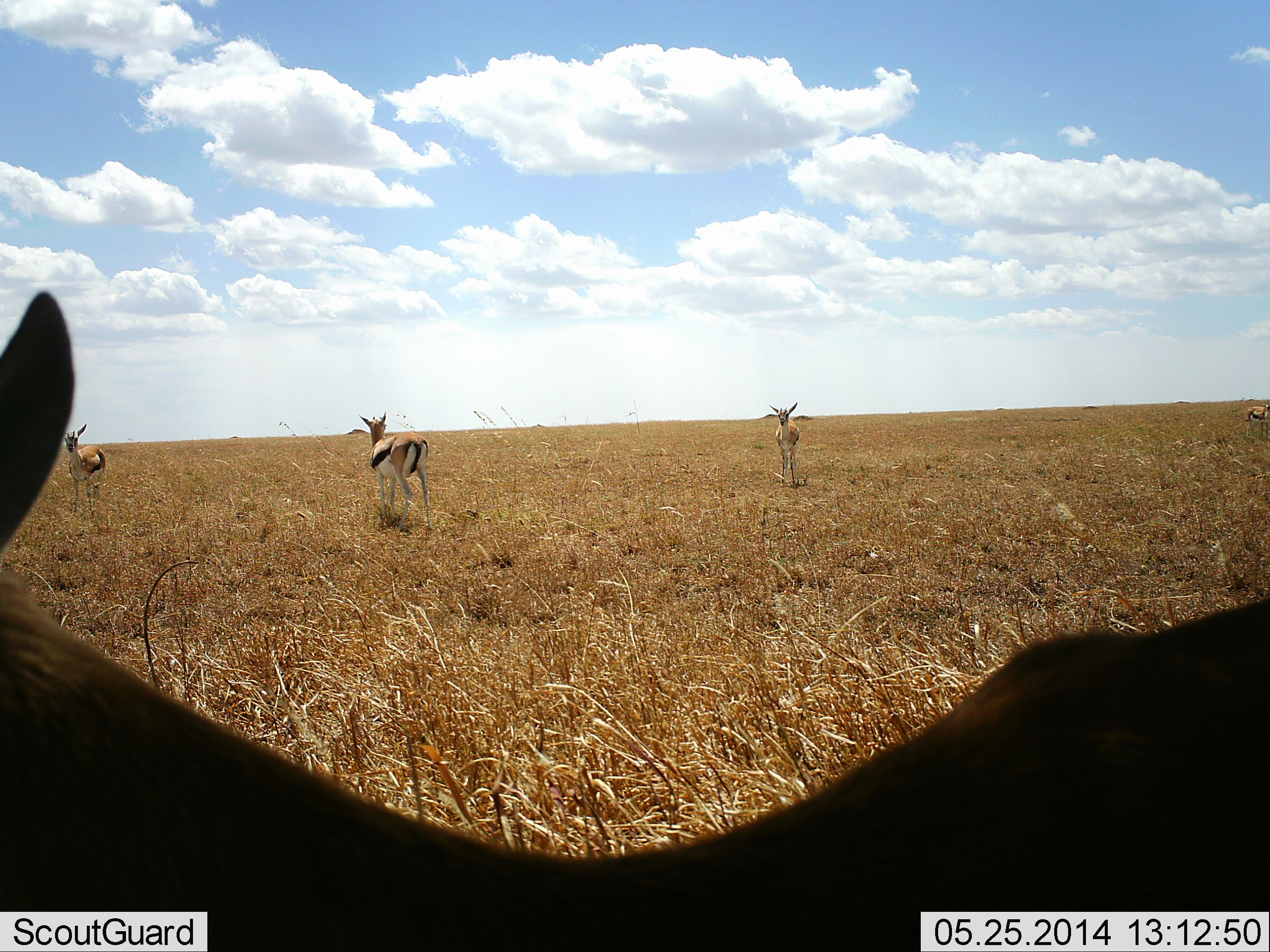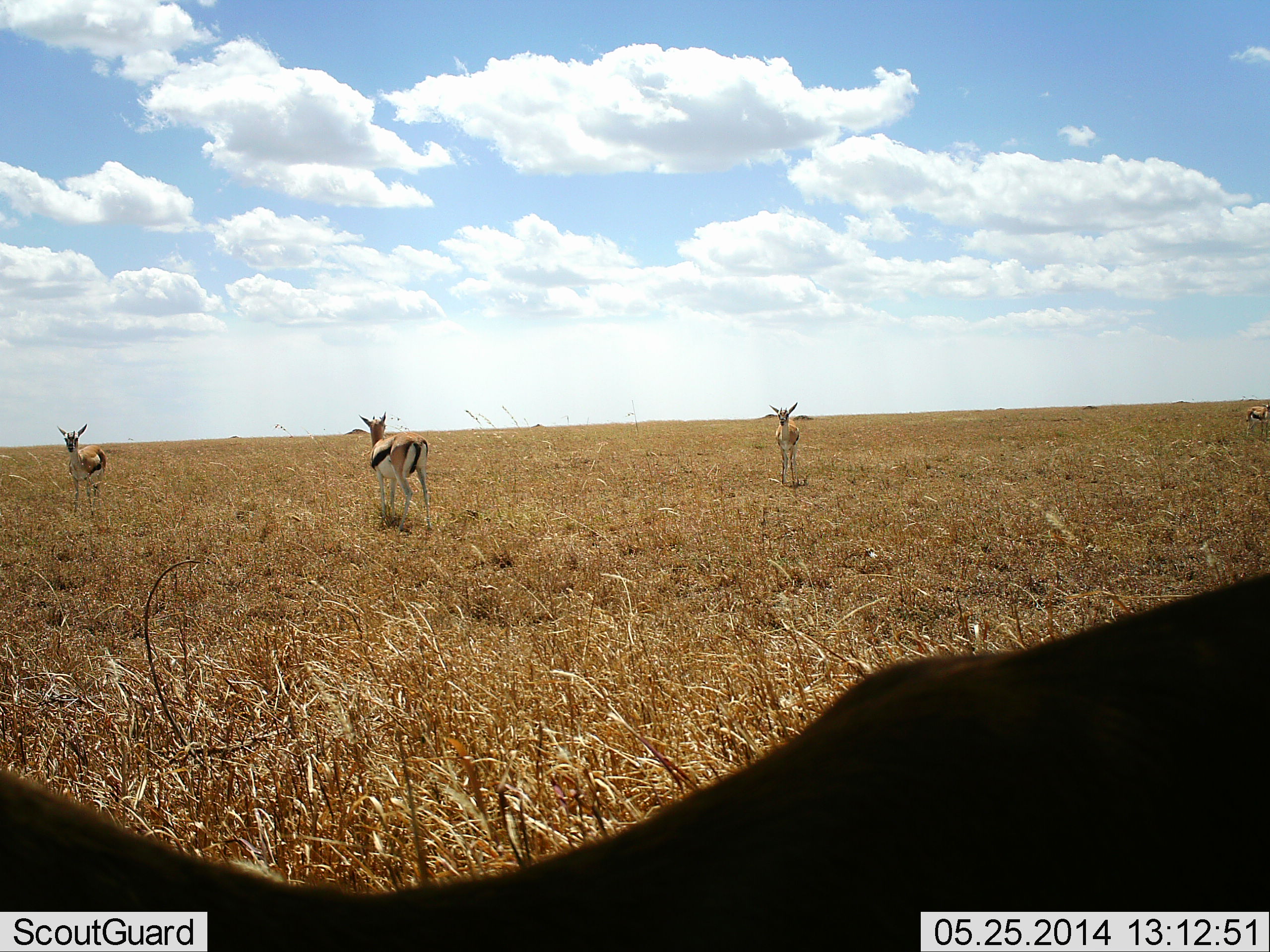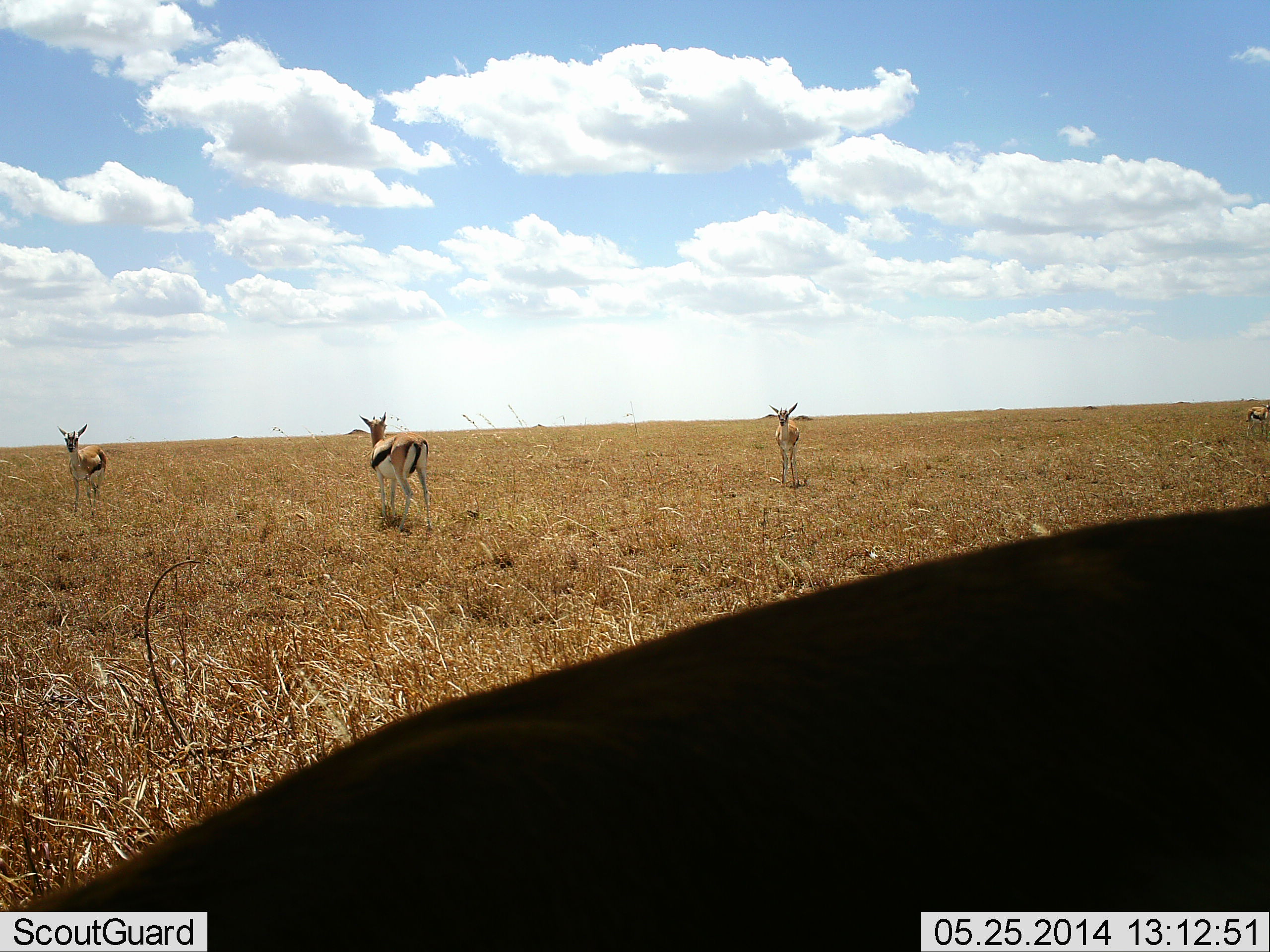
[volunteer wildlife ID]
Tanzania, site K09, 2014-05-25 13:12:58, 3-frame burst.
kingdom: Animalia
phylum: Chordata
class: Mammalia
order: Artiodactyla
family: Bovidae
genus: Eudorcas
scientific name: Eudorcas thomsonii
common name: thomson's gazelle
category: gazellethomsons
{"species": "gazellethomsons (thomson's gazelle) (Eudorcas thomsonii)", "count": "5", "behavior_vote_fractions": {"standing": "100%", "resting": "0%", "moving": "10%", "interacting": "0%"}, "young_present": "0%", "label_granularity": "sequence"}